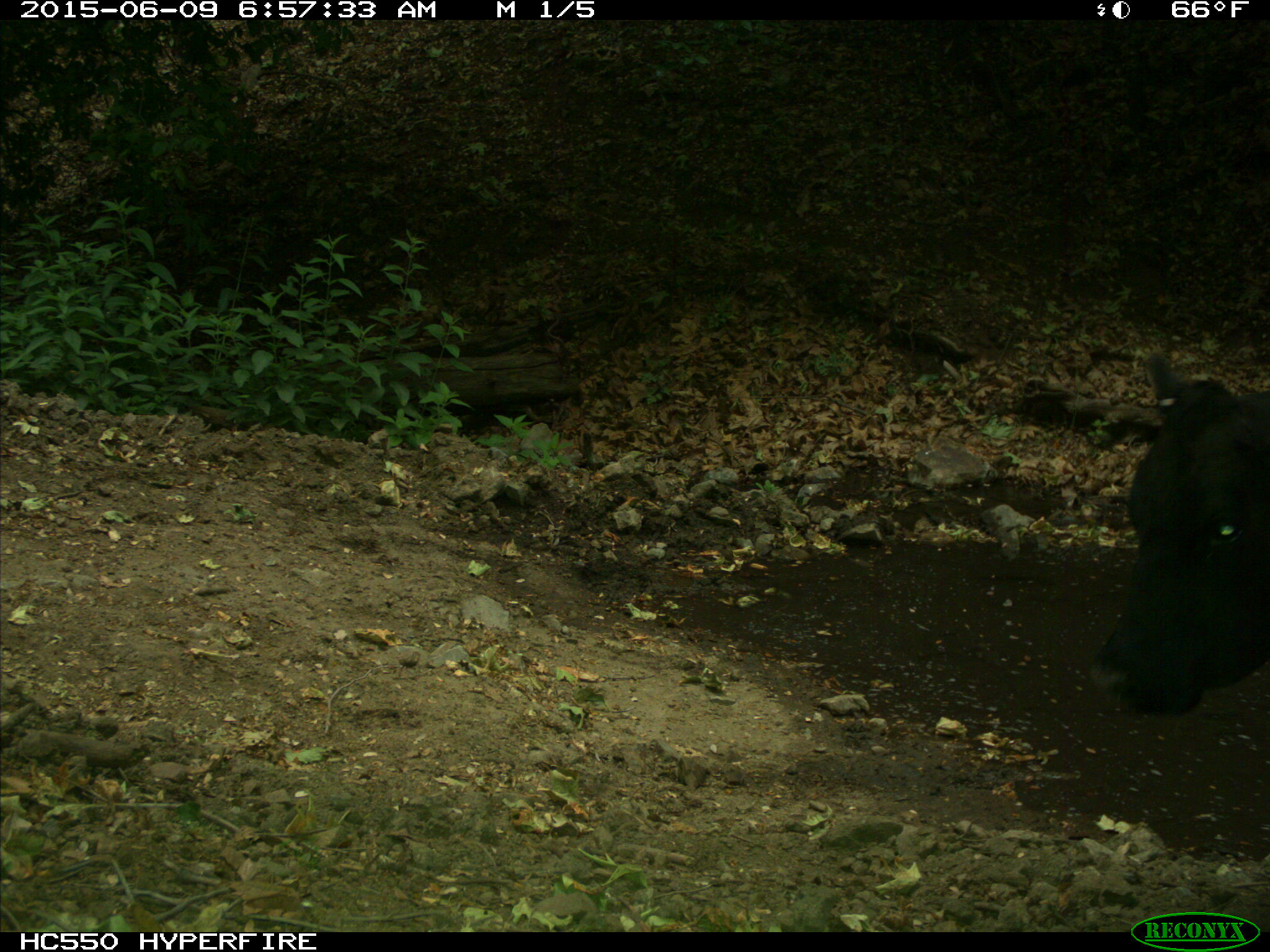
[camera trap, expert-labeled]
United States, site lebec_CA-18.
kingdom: Animalia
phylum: Chordata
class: Mammalia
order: Artiodactyla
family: Bovidae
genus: Bos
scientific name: Bos taurus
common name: domestic cow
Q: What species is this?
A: Bos taurus (domestic cow).